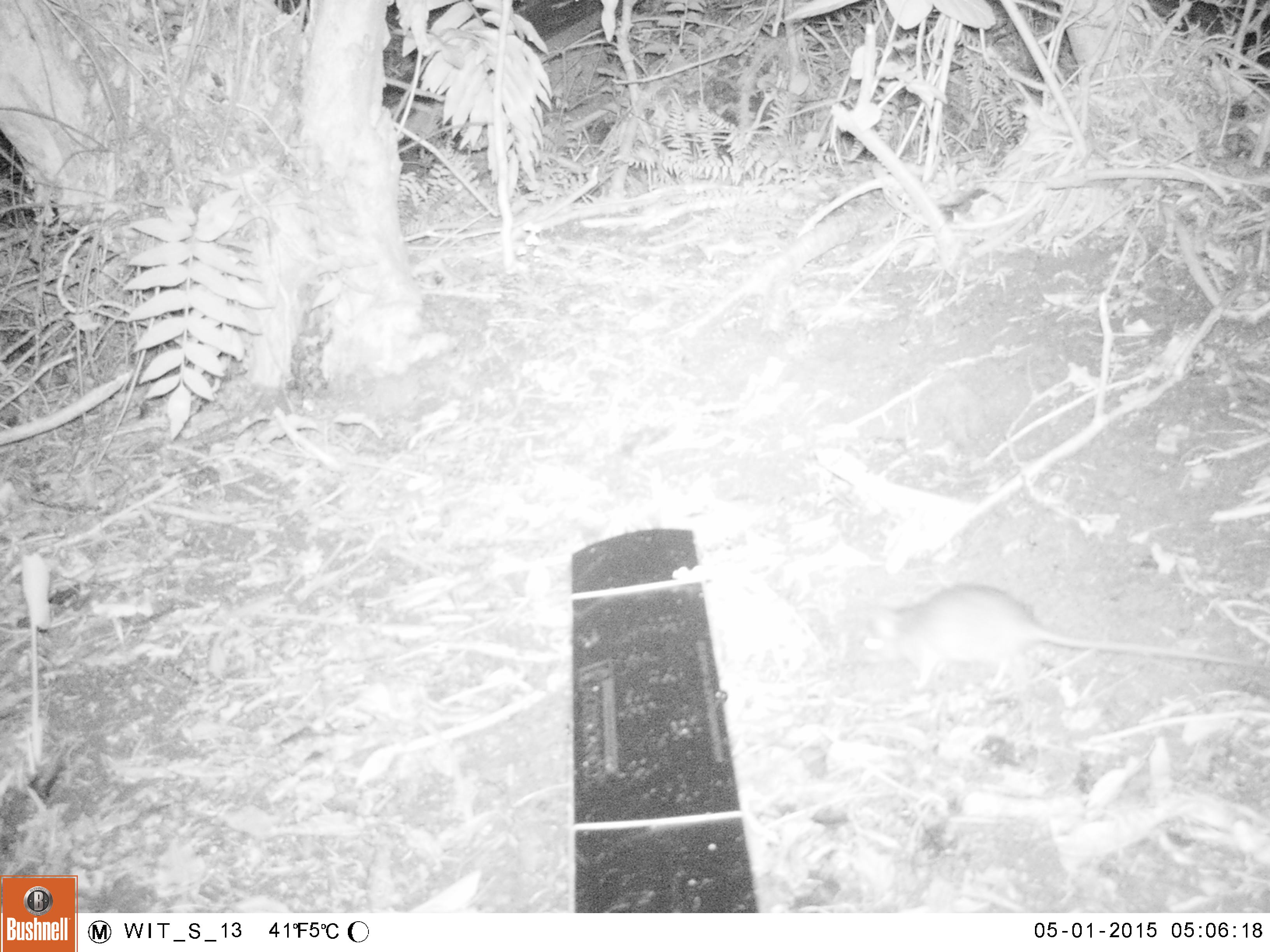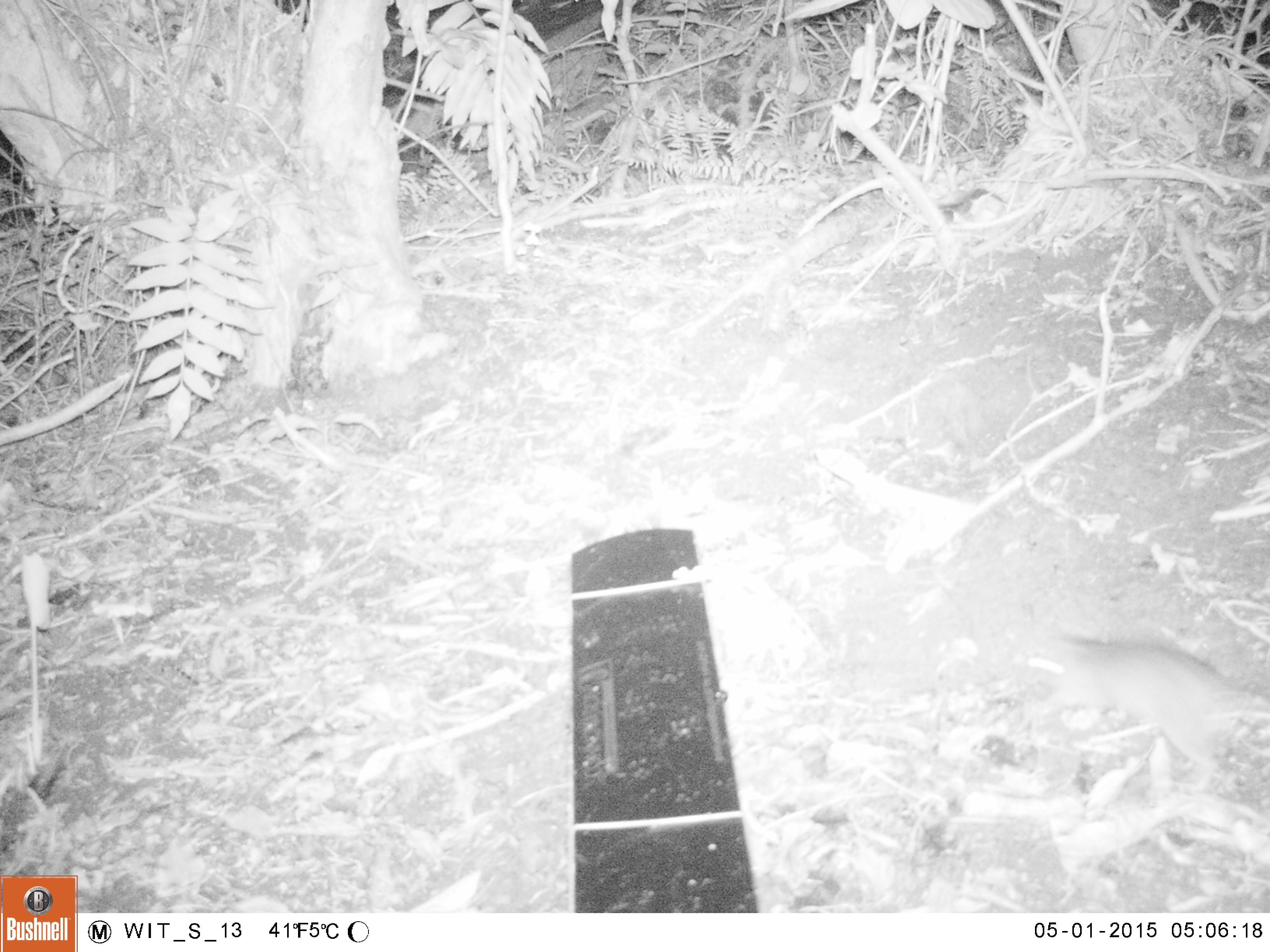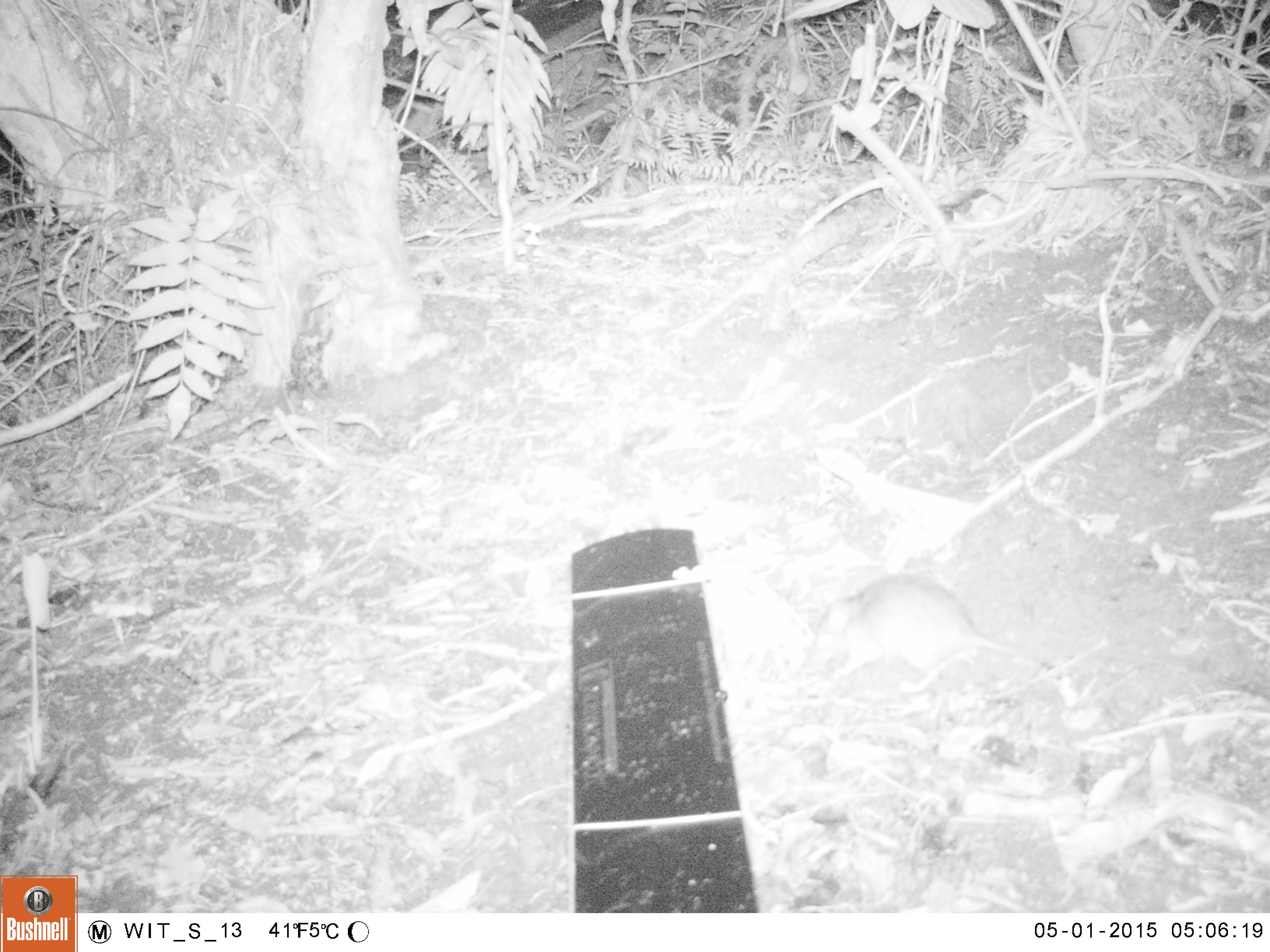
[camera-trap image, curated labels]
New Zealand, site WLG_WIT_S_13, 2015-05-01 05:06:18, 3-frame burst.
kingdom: Animalia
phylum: Chordata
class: Mammalia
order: Rodentia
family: Muridae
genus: Rattus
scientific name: Rattus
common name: rat